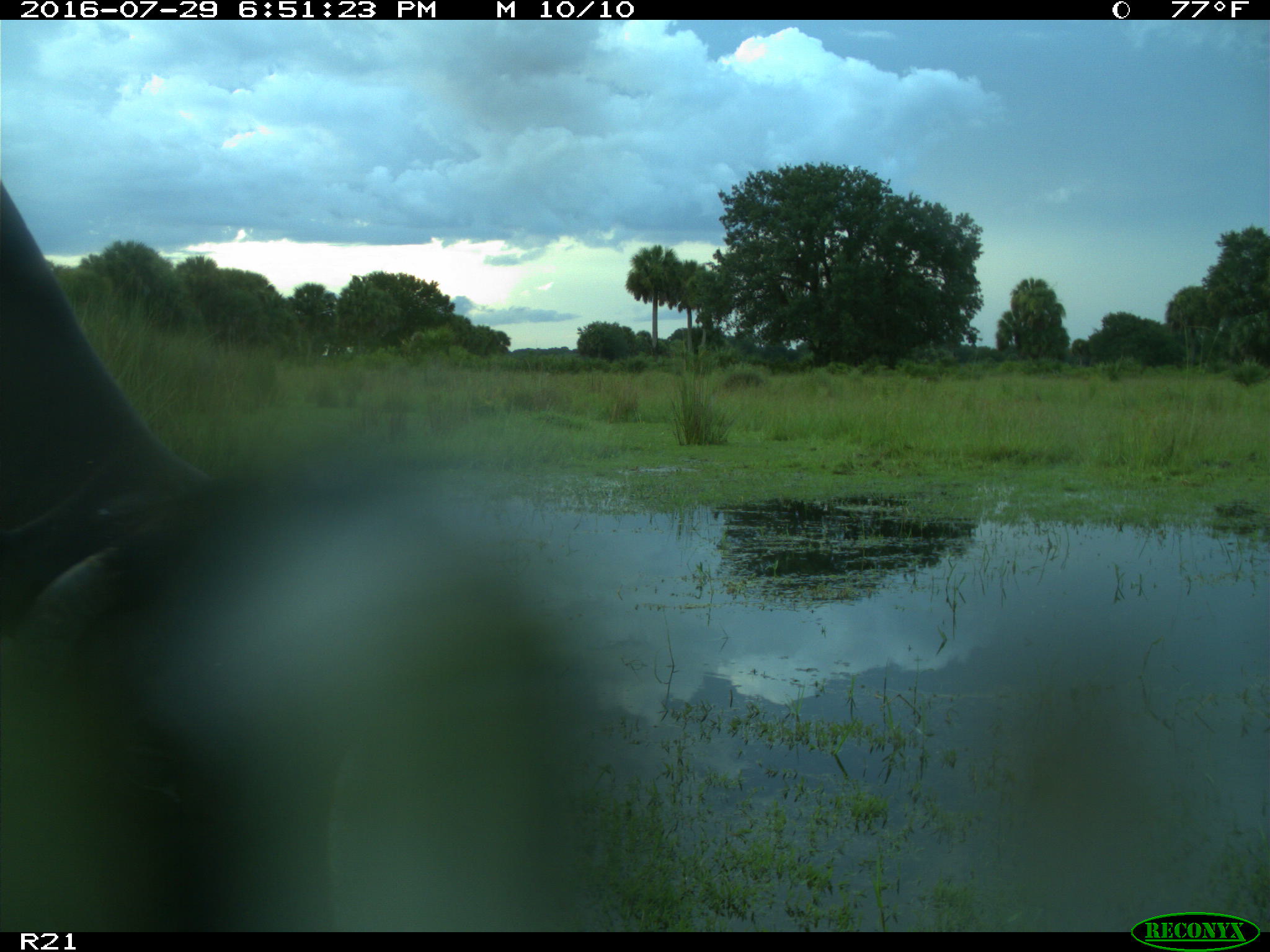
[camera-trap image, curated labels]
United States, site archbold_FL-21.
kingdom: Animalia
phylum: Chordata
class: Mammalia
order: Artiodactyla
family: Bovidae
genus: Bos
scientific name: Bos taurus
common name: domestic cow